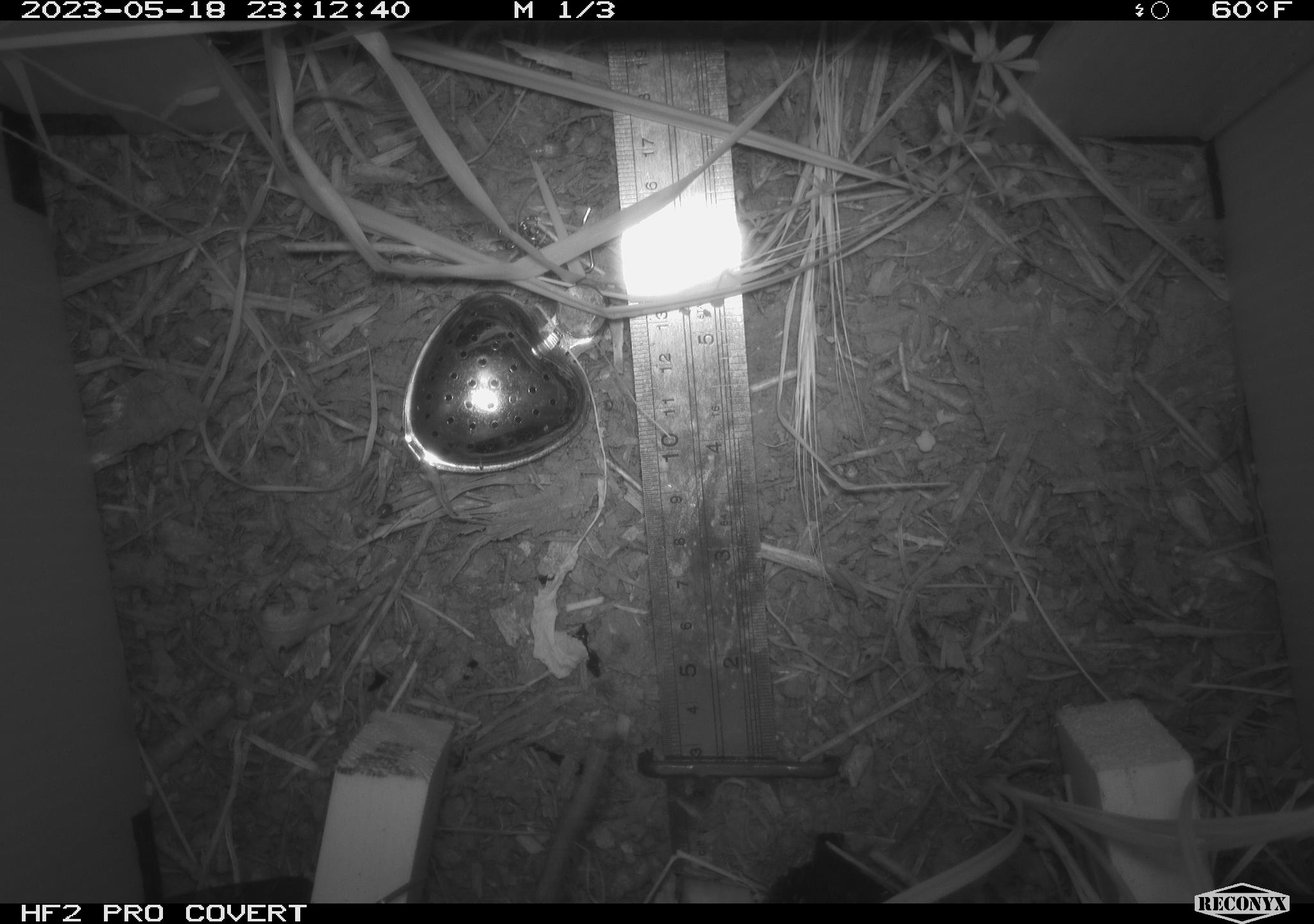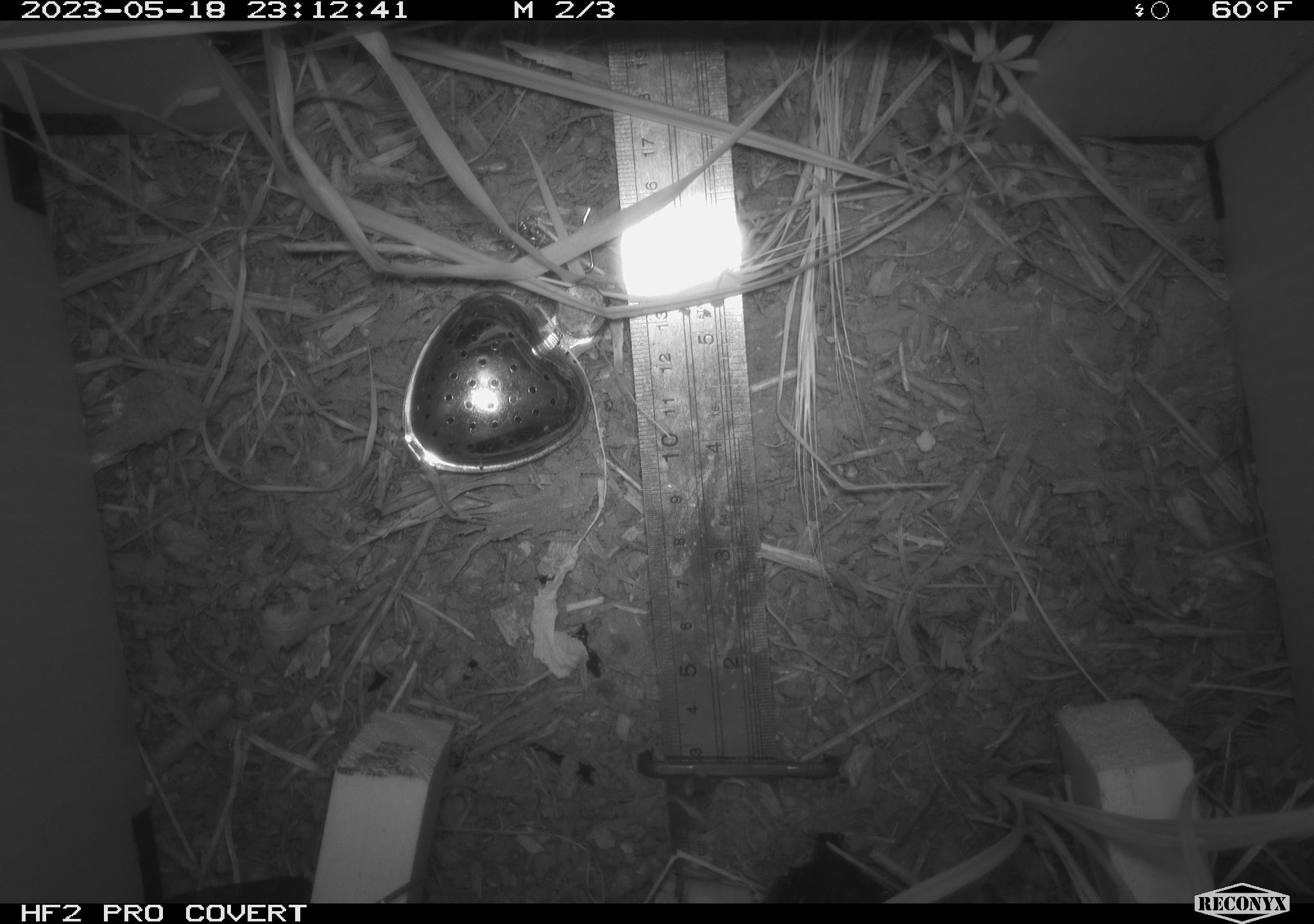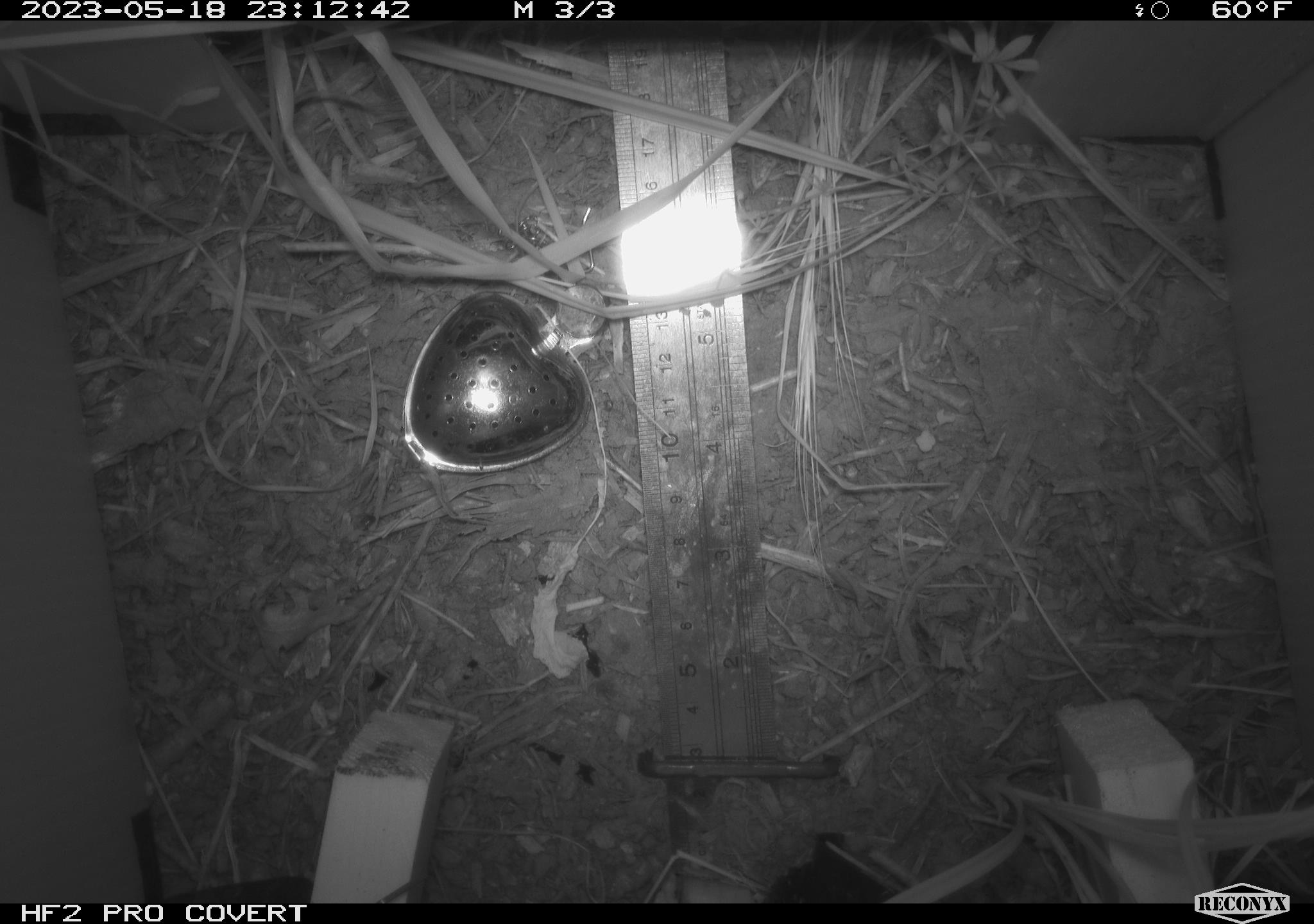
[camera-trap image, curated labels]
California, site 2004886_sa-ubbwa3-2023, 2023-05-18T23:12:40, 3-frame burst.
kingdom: Animalia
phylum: Chordata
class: Mammalia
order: Rodentia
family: Muridae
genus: Rattus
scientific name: Rattus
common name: rat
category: rattus species